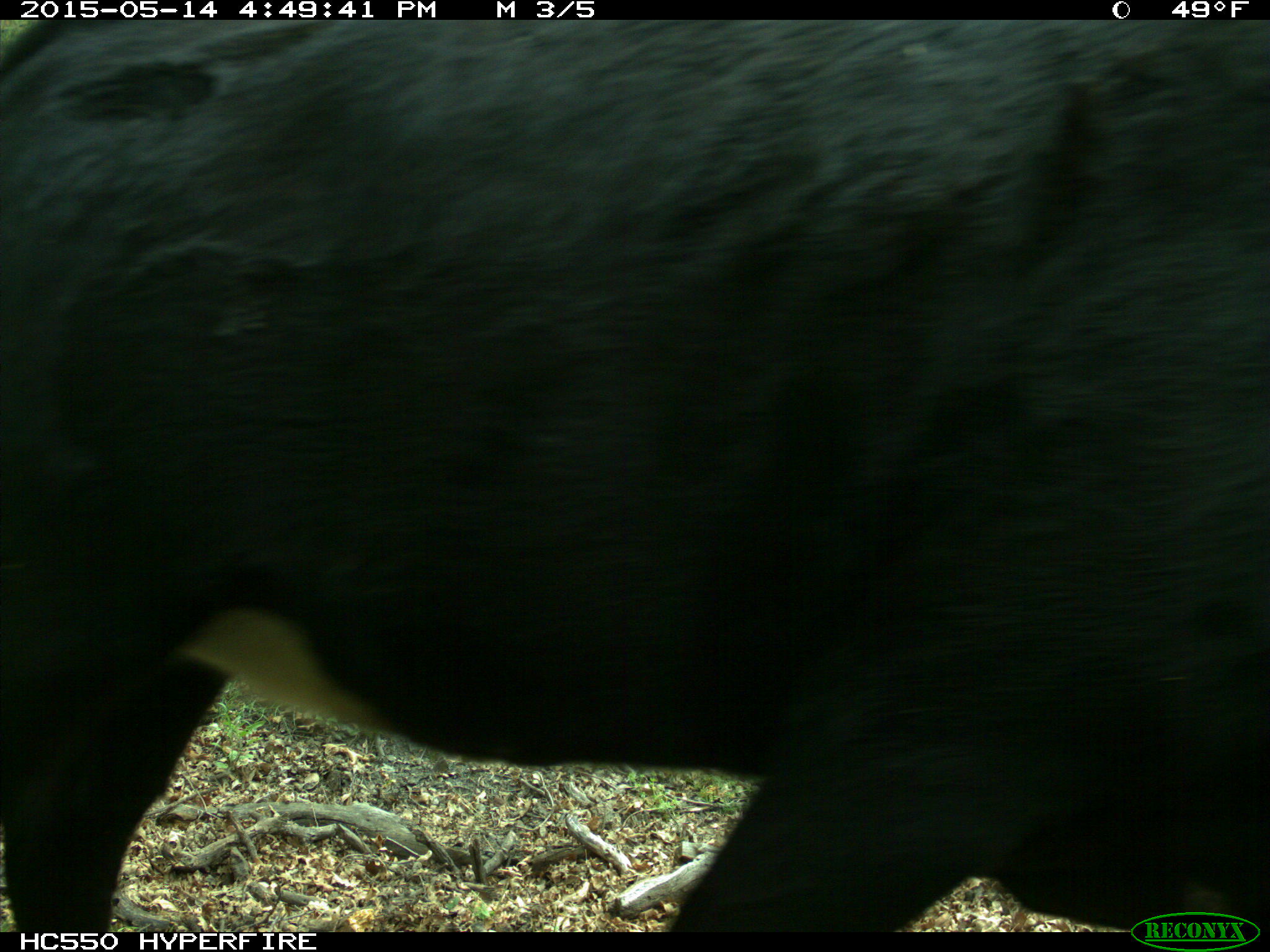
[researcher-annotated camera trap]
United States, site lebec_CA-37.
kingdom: Animalia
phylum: Chordata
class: Mammalia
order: Artiodactyla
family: Bovidae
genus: Bos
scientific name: Bos taurus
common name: domestic cow